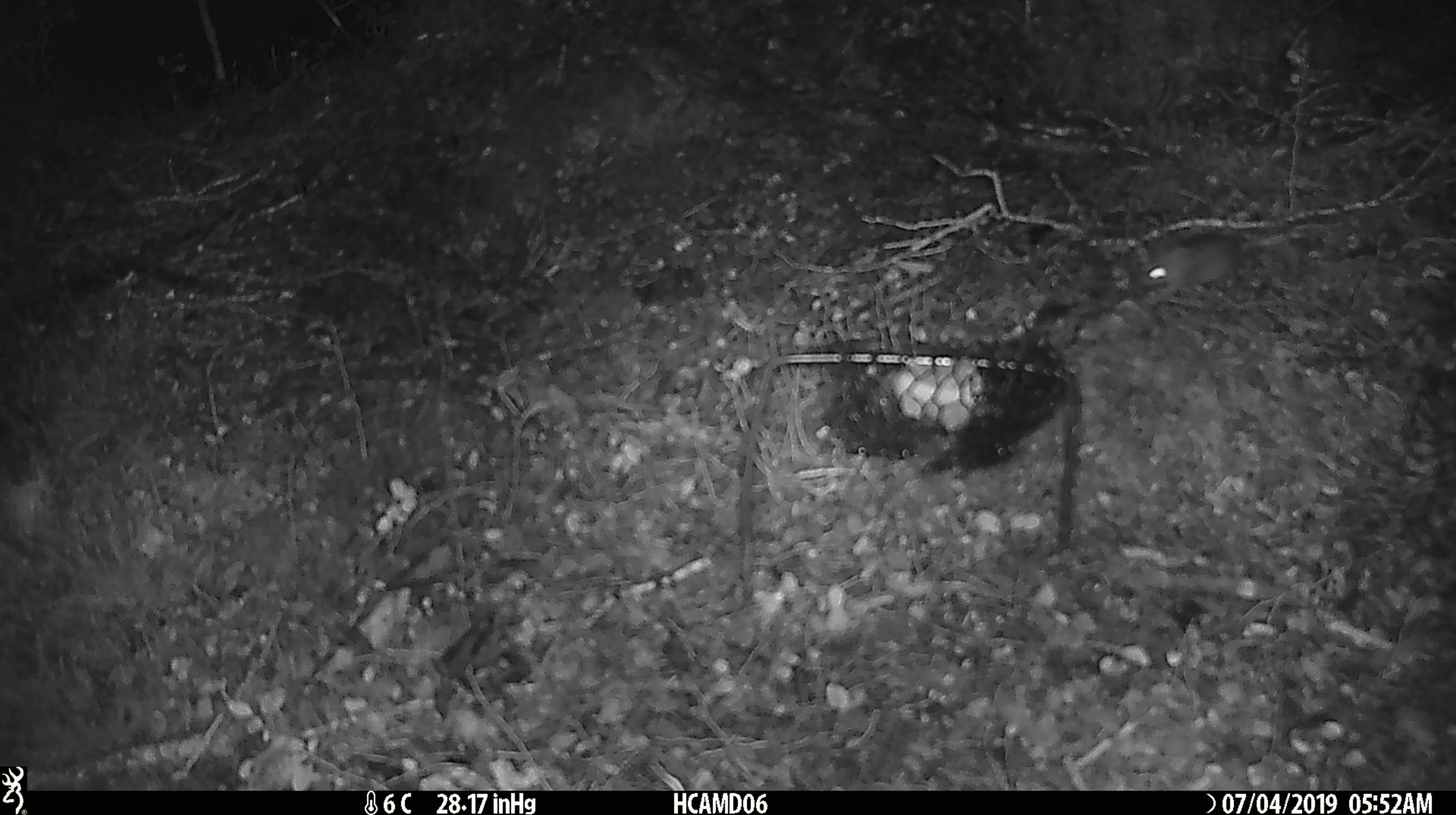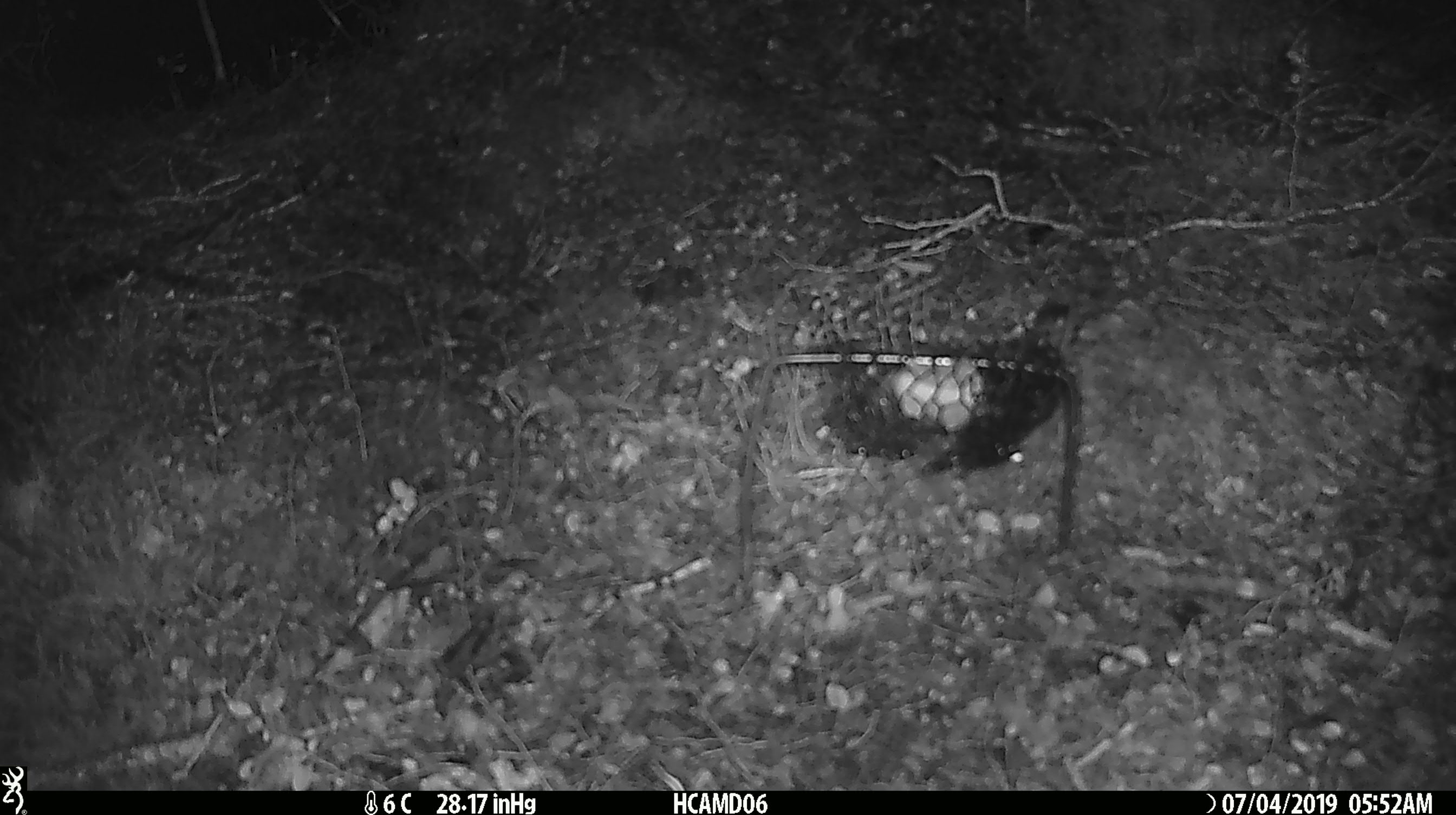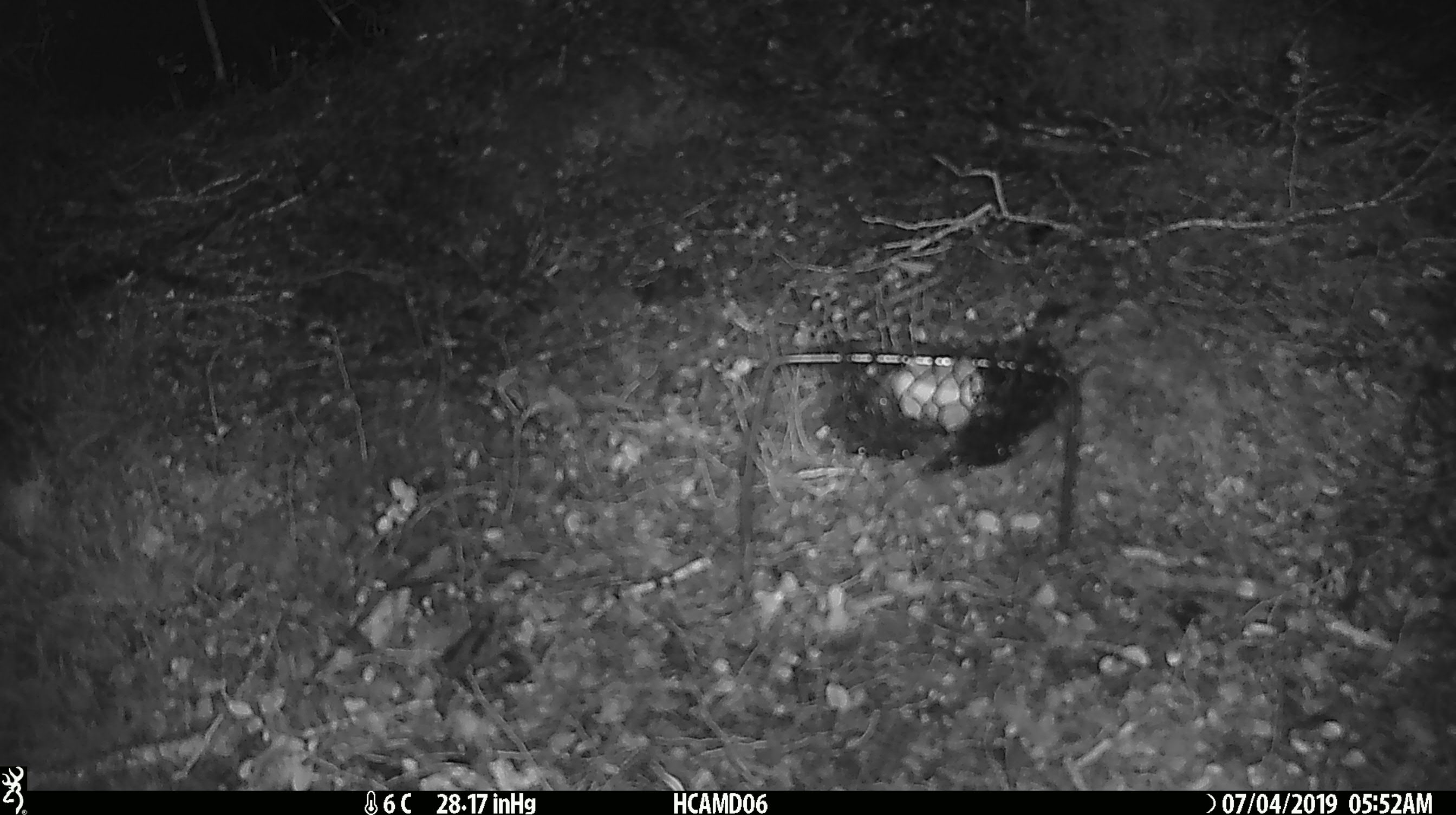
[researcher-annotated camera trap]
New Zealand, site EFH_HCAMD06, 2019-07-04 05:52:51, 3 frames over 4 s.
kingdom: Animalia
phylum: Chordata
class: Mammalia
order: Rodentia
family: Muridae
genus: Mus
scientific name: Mus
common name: mouse